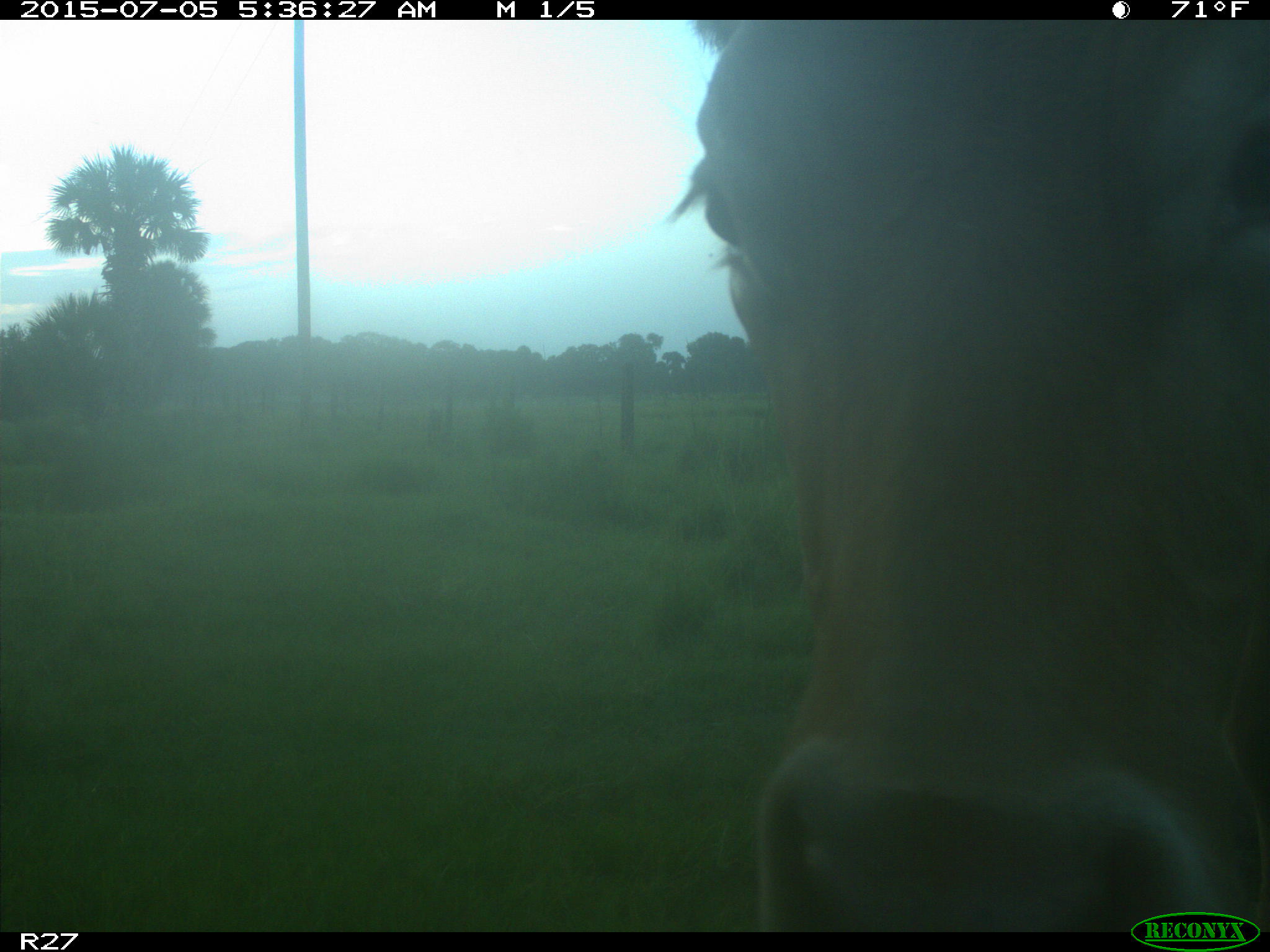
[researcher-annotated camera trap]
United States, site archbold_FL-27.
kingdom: Animalia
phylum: Chordata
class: Mammalia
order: Artiodactyla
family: Bovidae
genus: Bos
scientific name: Bos taurus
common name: domestic cow